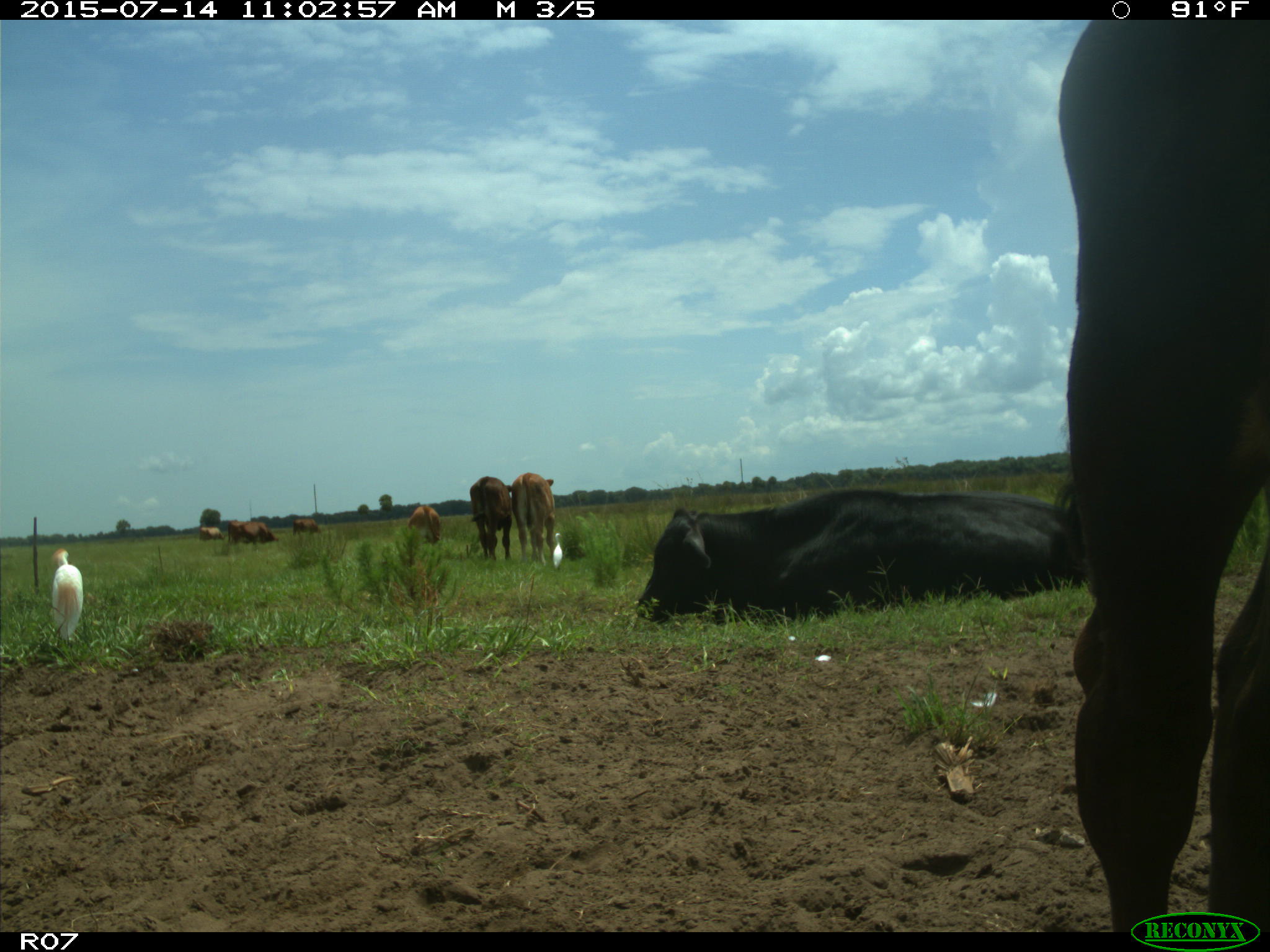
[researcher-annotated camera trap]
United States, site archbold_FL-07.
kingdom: Animalia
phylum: Chordata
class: Mammalia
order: Artiodactyla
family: Bovidae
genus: Bos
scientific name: Bos taurus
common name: domestic cow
Bos taurus (domestic cow).